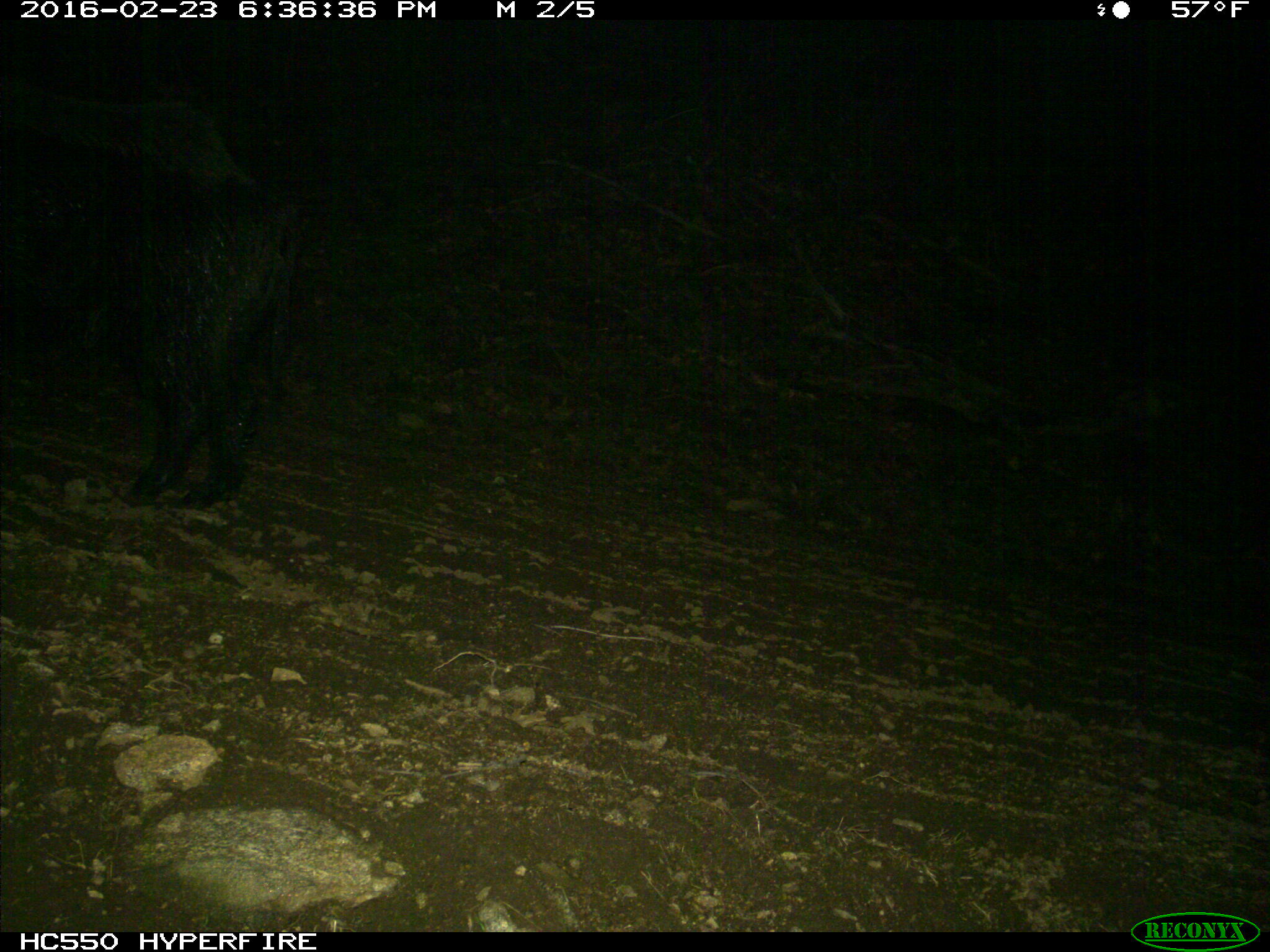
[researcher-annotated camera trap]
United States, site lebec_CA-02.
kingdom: Animalia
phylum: Chordata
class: Mammalia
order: Artiodactyla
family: Suidae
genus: Sus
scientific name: Sus scrofa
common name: wild boar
Sus scrofa (wild boar).